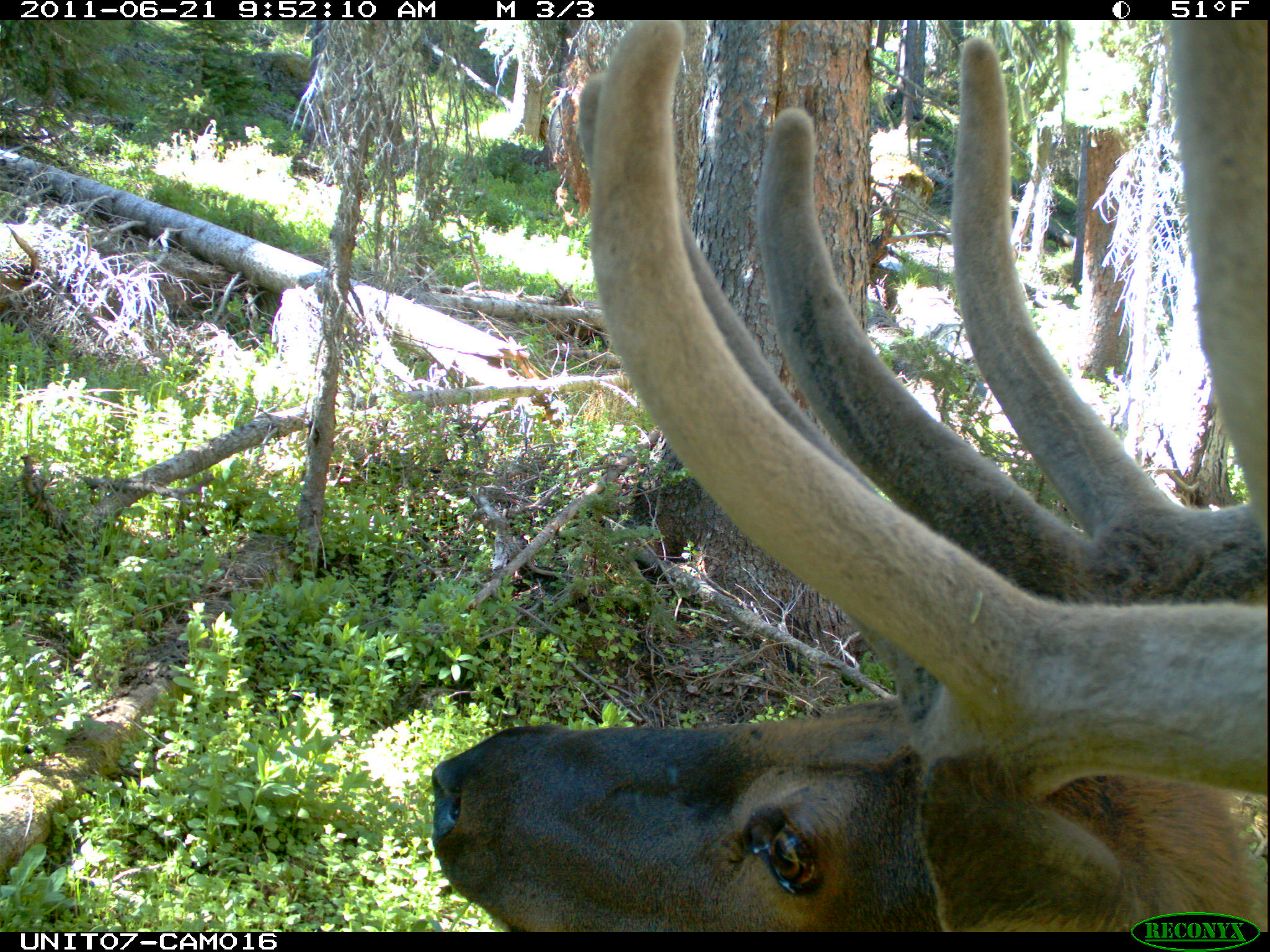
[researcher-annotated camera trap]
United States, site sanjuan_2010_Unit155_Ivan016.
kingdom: Animalia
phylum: Chordata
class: Mammalia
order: Artiodactyla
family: Cervidae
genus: Cervus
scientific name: Cervus elaphus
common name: red deer